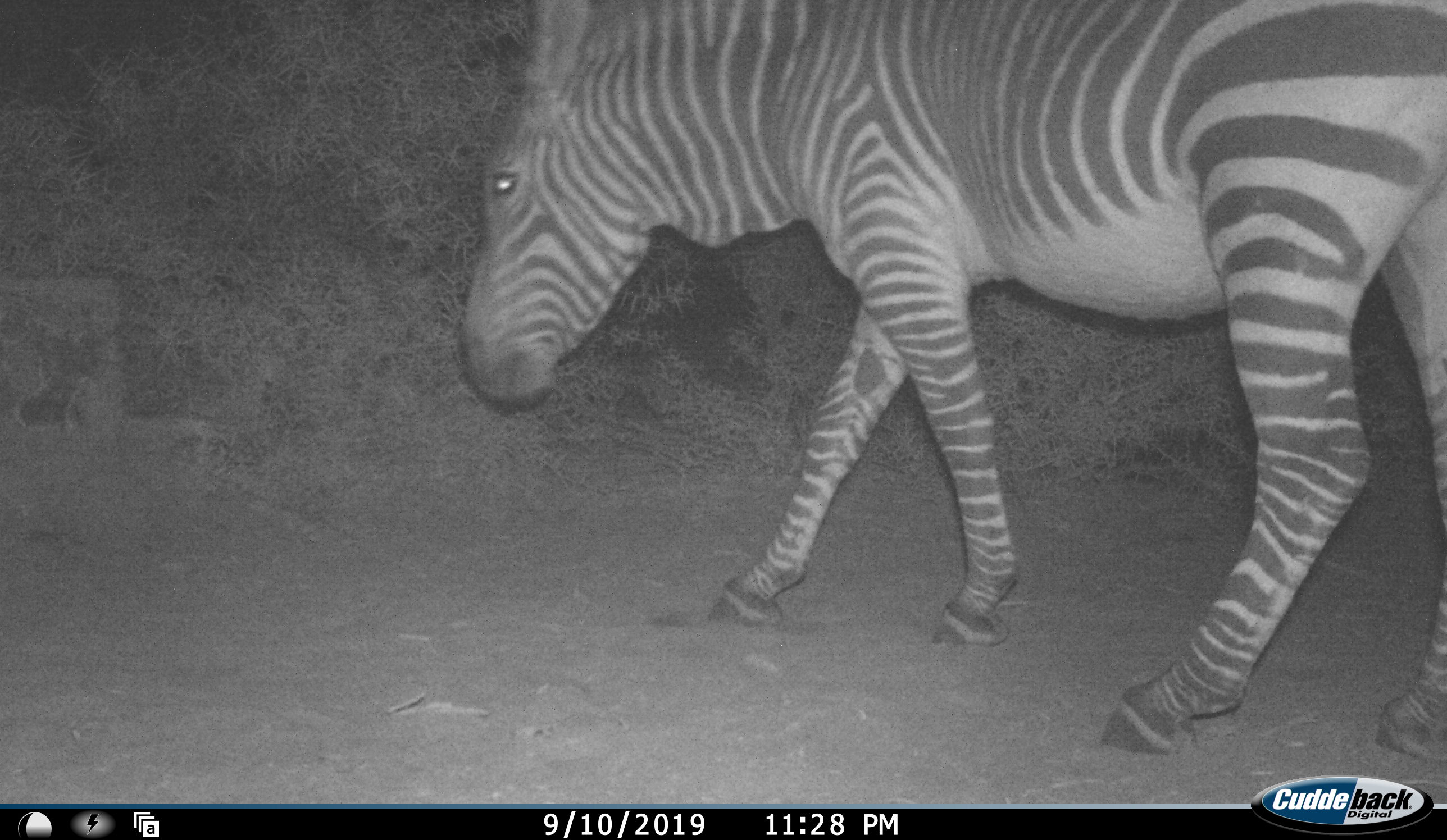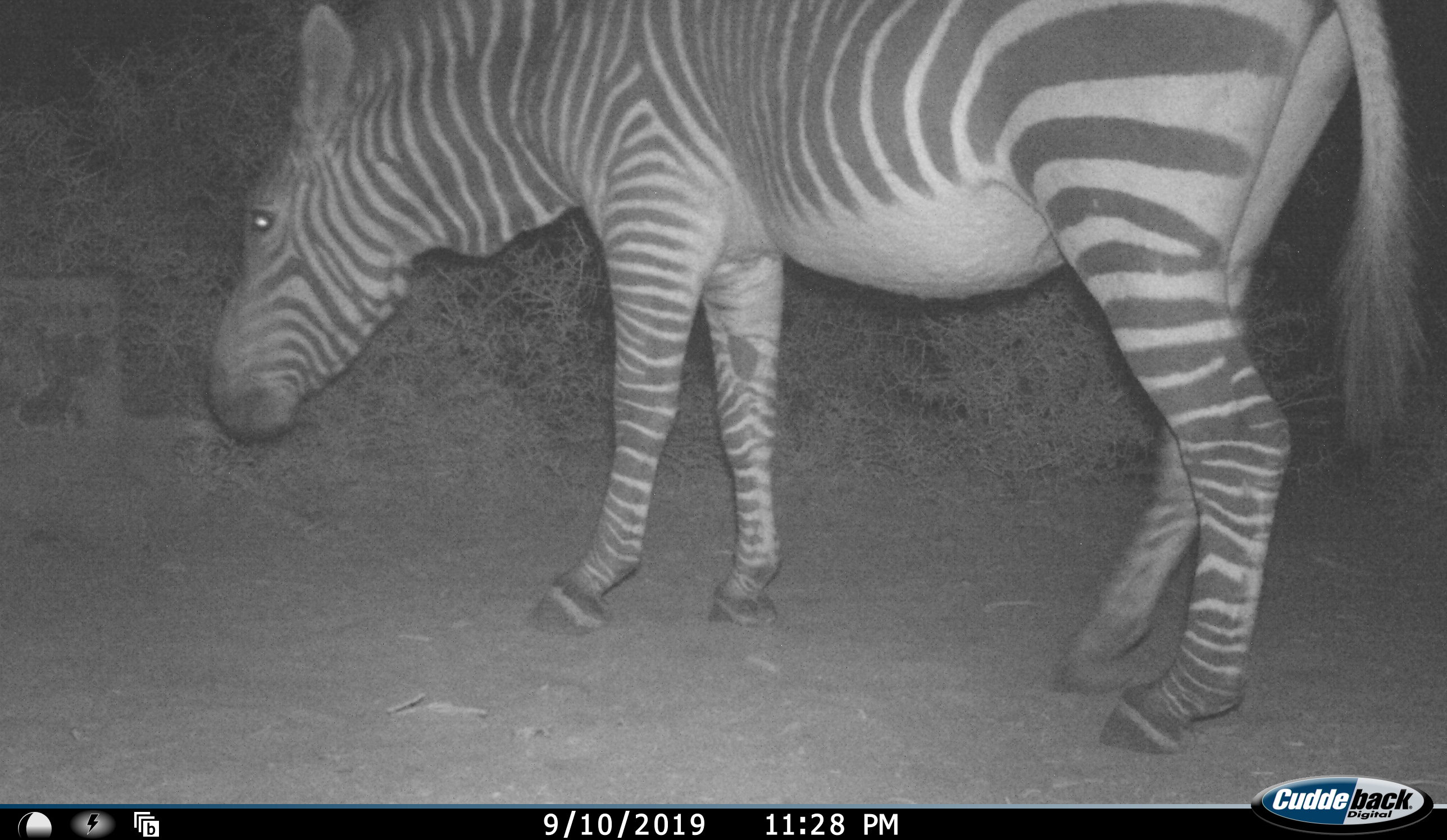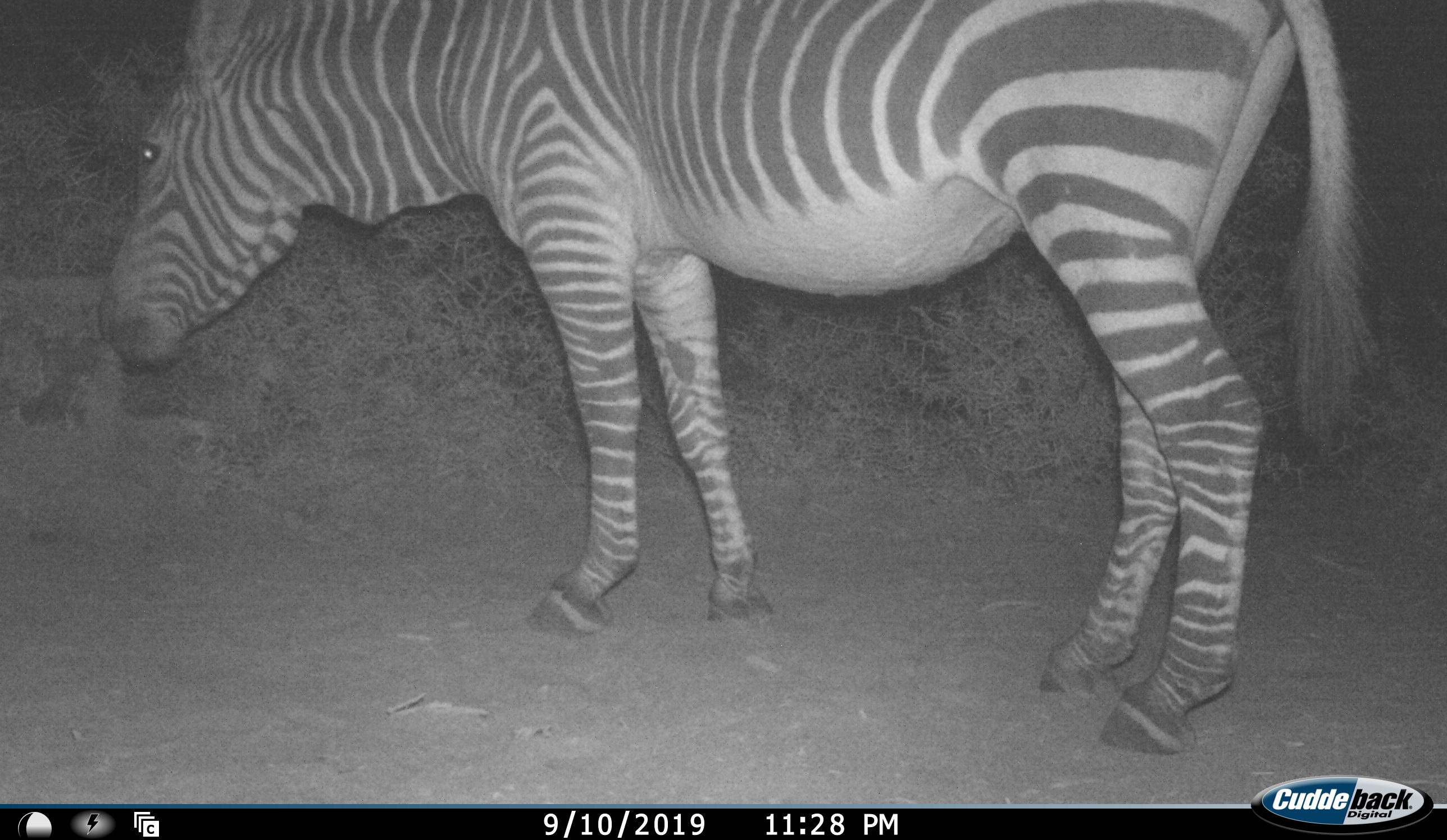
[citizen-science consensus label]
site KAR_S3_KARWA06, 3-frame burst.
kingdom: Animalia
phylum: Chordata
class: Mammalia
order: Perissodactyla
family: Equidae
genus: Equus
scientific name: Equus zebra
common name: mountain zebra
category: zebramountain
Zebramountain (mountain zebra) (Equus zebra), count 1. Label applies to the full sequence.